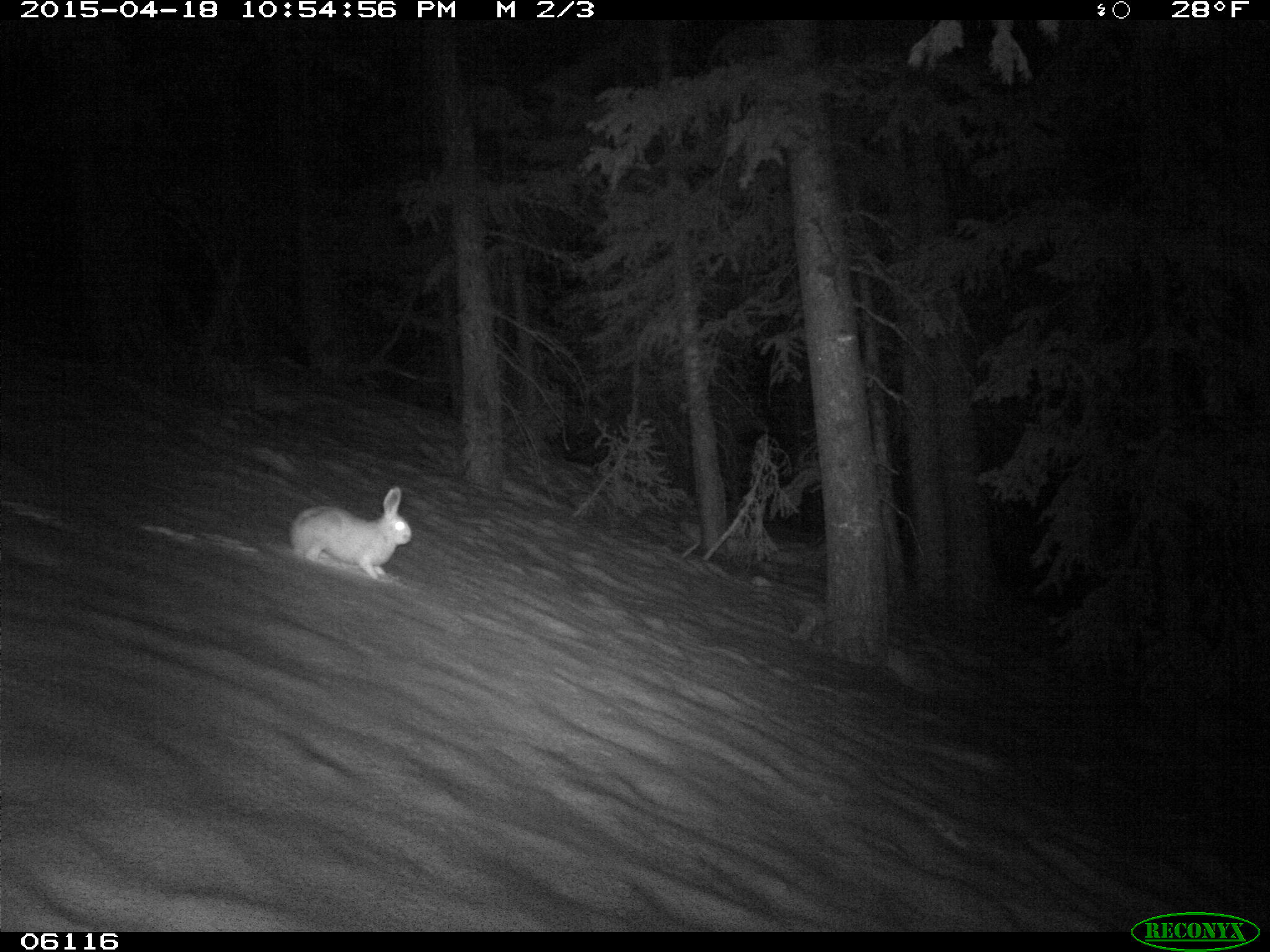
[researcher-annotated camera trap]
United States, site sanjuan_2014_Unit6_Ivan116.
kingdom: Animalia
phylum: Chordata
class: Mammalia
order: Lagomorpha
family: Leporidae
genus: Lepus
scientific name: Lepus americanus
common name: snowshoe hare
Lepus americanus (snowshoe hare).